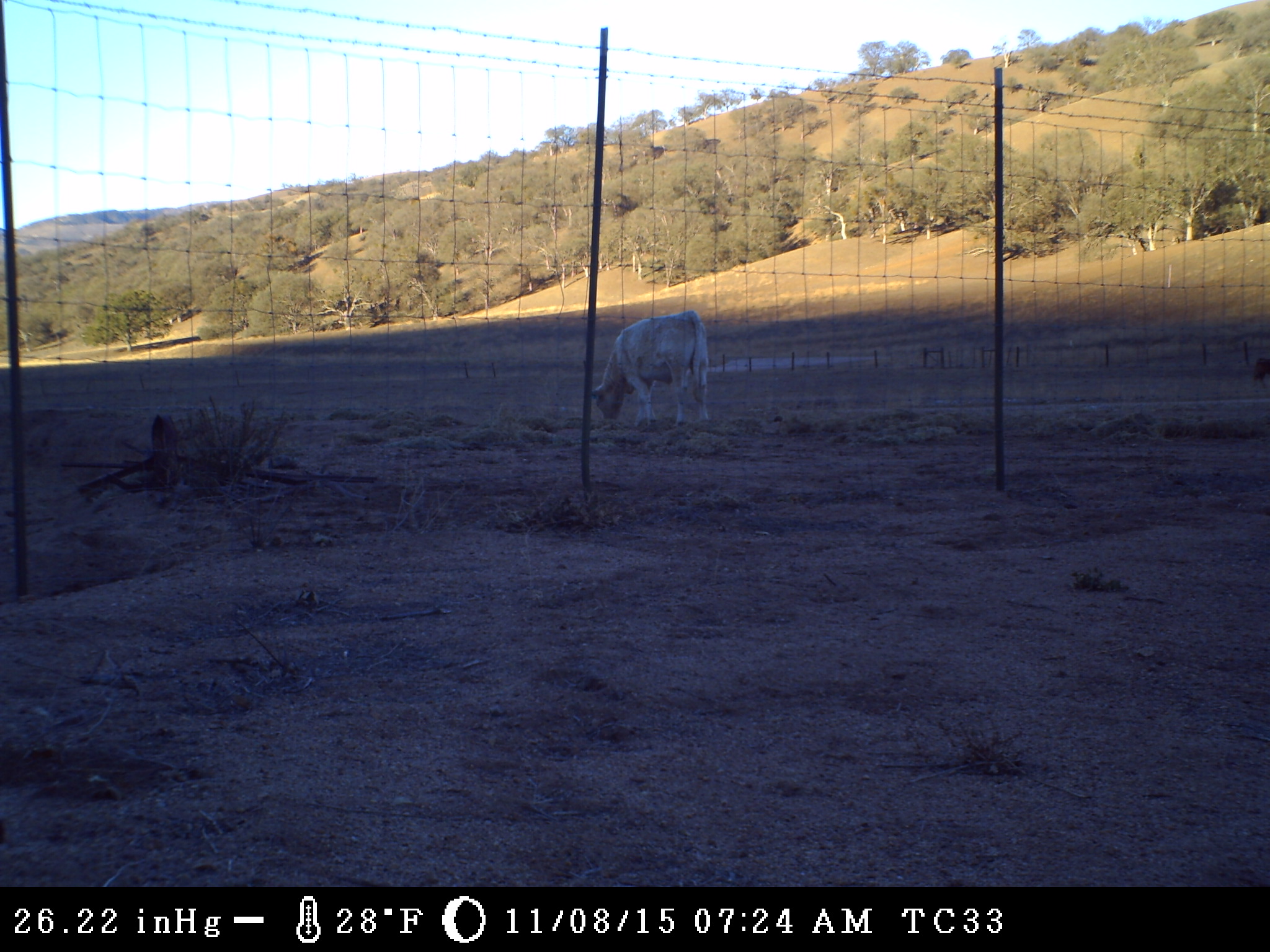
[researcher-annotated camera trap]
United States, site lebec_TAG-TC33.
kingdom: Animalia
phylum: Chordata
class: Mammalia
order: Artiodactyla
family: Bovidae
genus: Bos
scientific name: Bos taurus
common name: domestic cow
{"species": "Bos taurus (domestic cow)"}